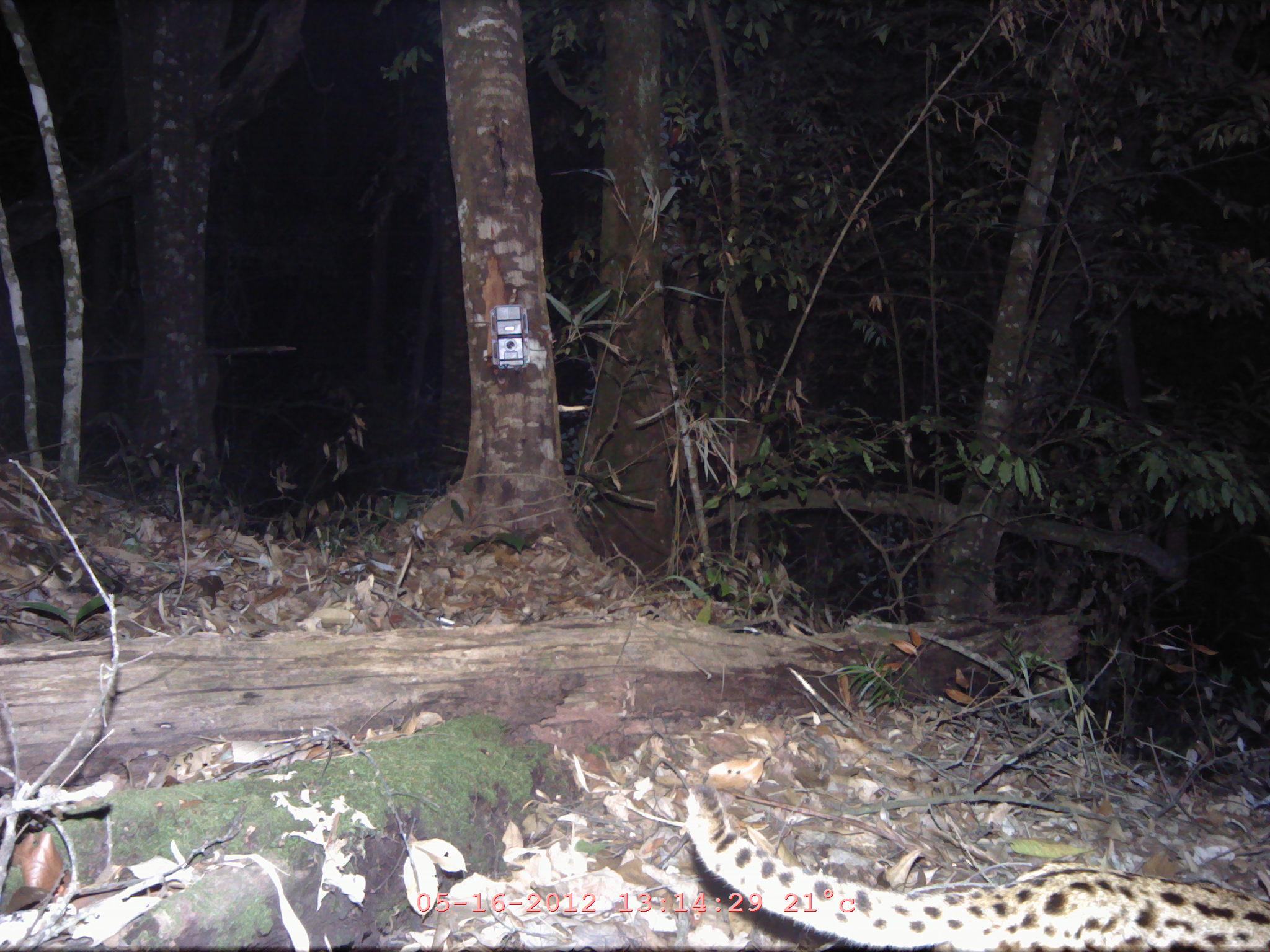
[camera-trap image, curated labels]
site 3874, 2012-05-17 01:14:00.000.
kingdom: Animalia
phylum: Chordata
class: Mammalia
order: Carnivora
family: Felidae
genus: Prionailurus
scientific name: Prionailurus bengalensis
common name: mainland leopard cat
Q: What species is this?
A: Prionailurus bengalensis (mainland leopard cat).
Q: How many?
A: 1.